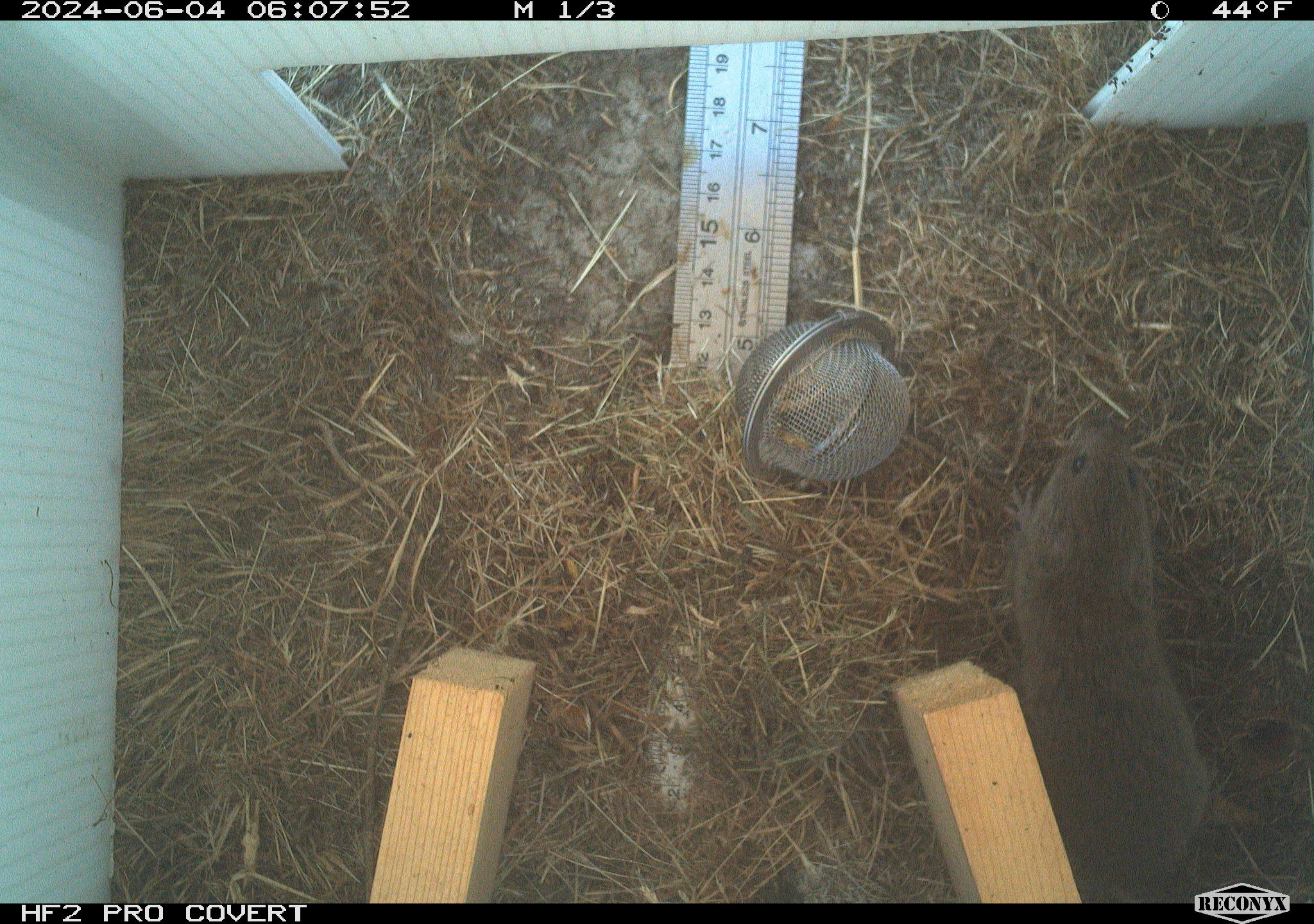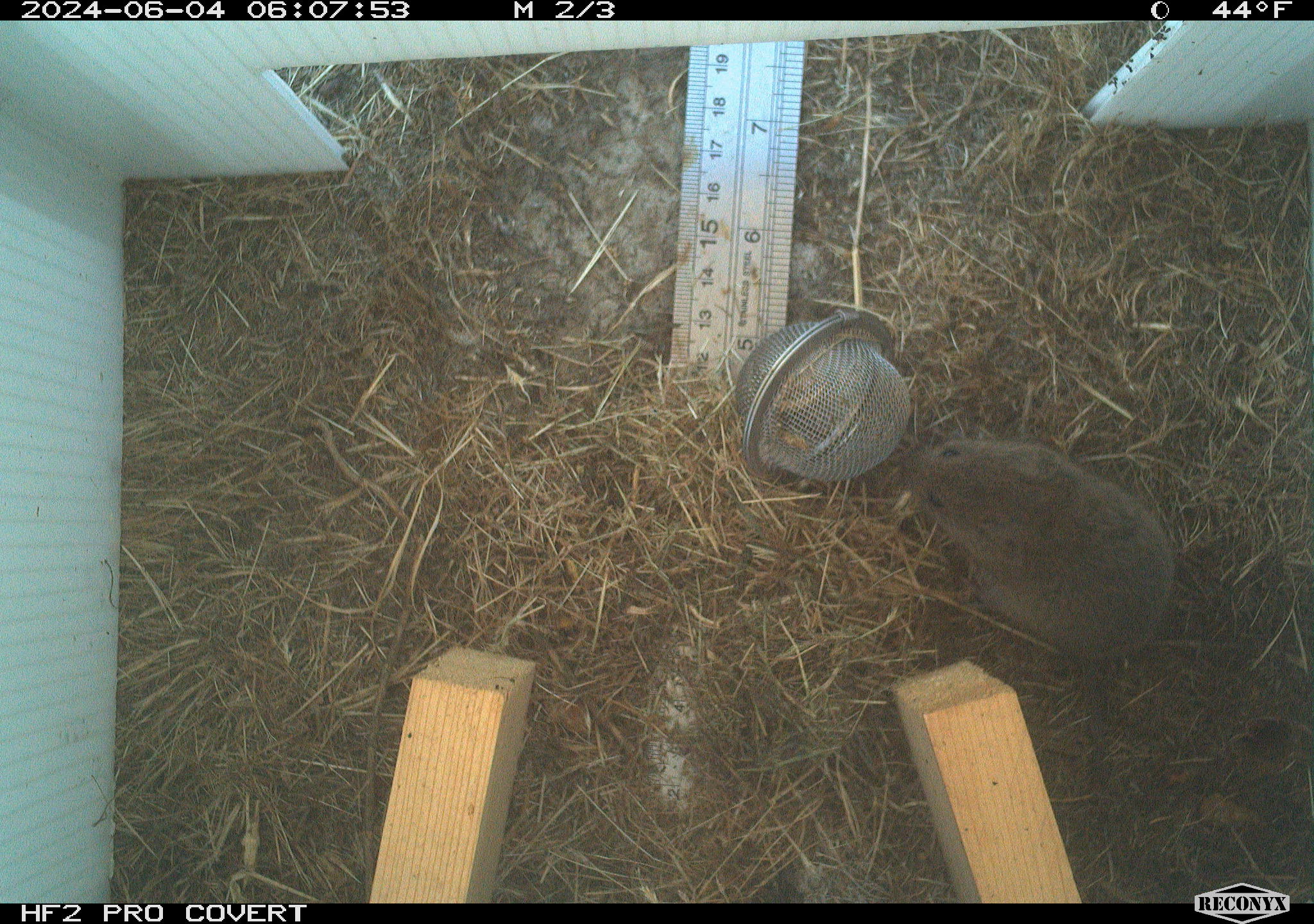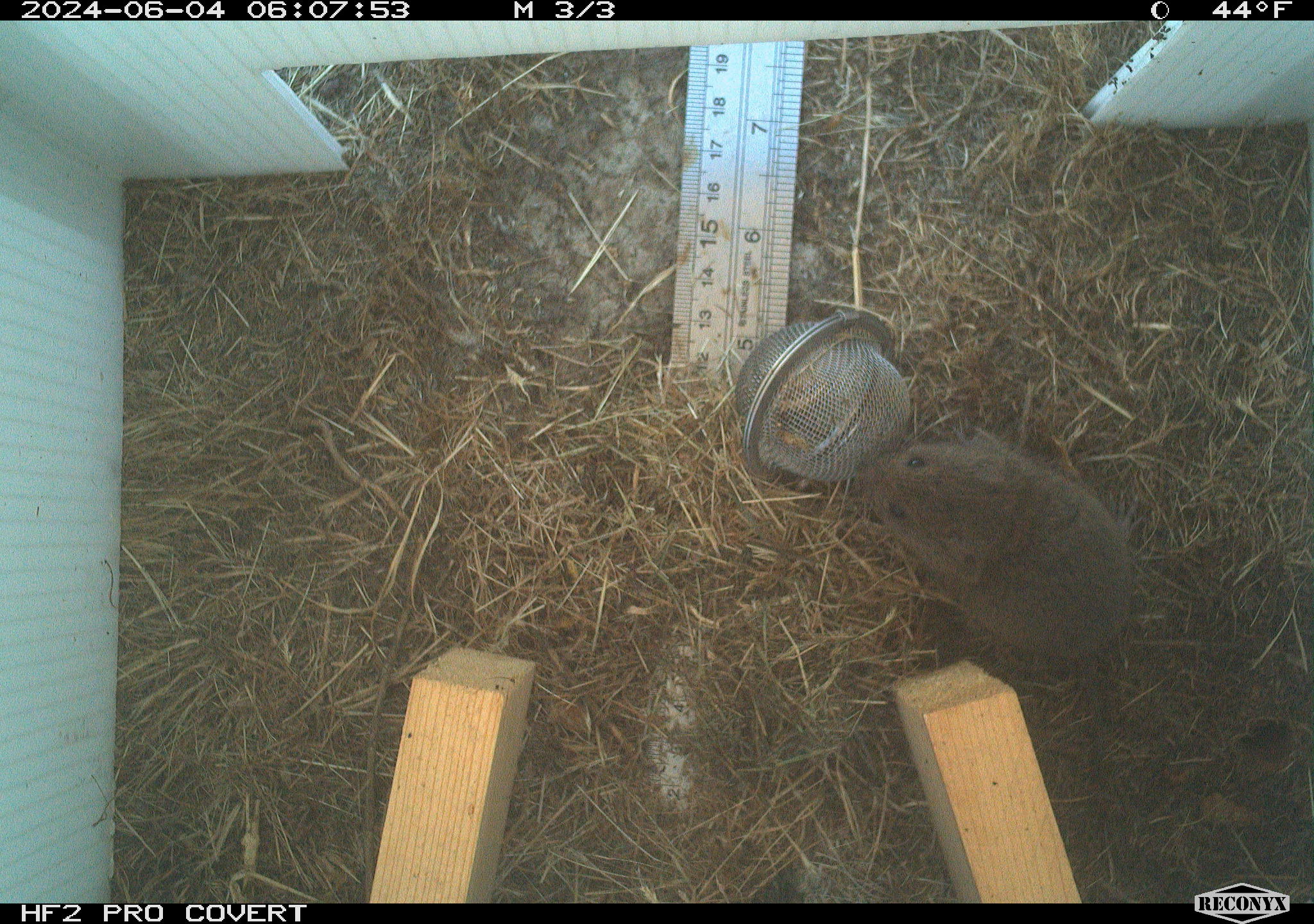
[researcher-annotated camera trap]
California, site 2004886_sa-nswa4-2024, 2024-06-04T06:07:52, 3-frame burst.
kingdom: Animalia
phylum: Chordata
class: Mammalia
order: Rodentia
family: Cricetidae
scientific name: Arvicolinae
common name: voles, lemmings, and muskrats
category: arvicolinae subfamily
Arvicolinae subfamily (voles, lemmings, and muskrats) (Arvicolinae).